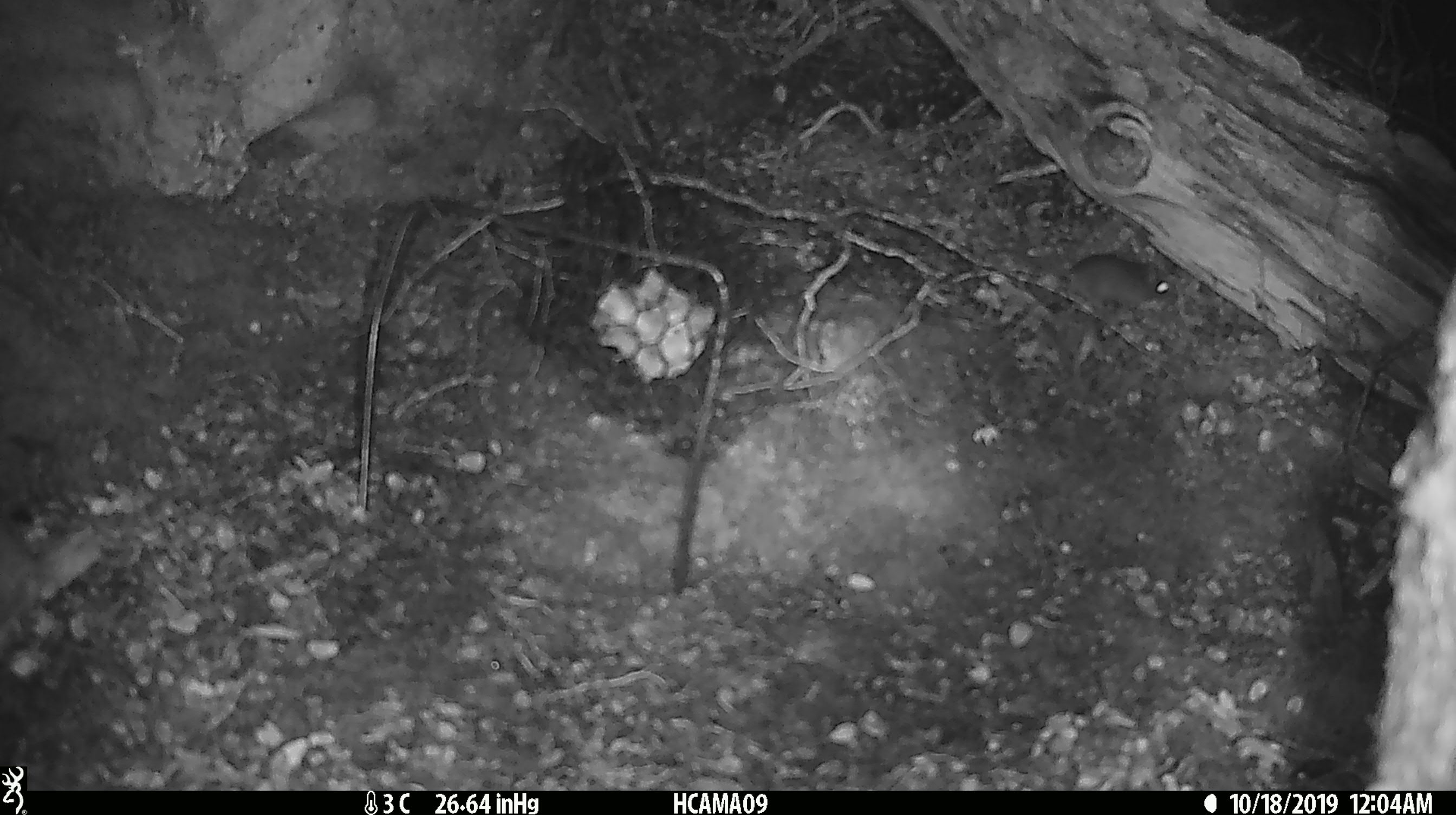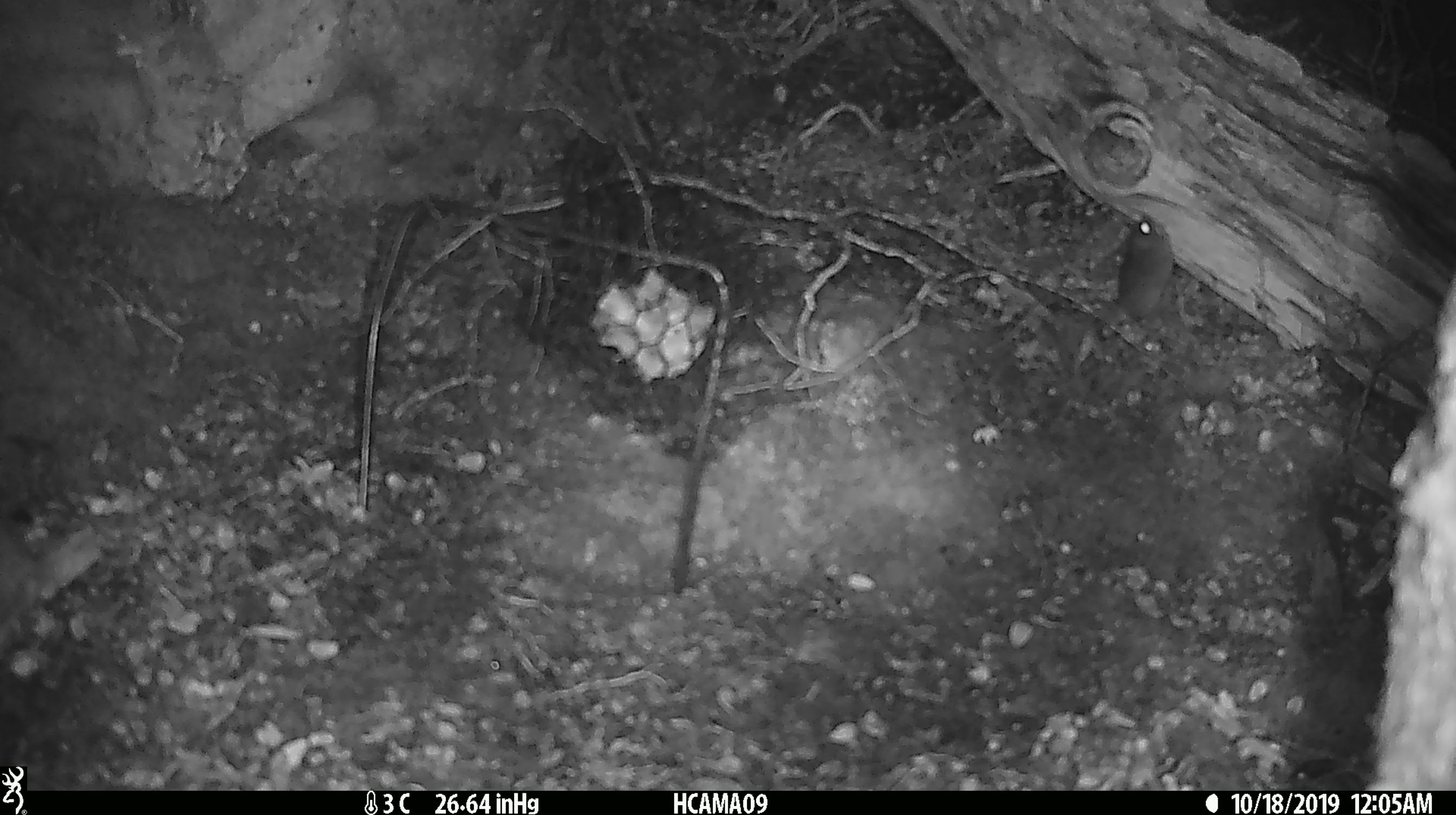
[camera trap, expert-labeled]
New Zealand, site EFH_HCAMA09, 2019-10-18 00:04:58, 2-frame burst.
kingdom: Animalia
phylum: Chordata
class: Mammalia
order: Rodentia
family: Muridae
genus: Mus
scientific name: Mus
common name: mouse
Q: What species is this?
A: Mouse (Mus).